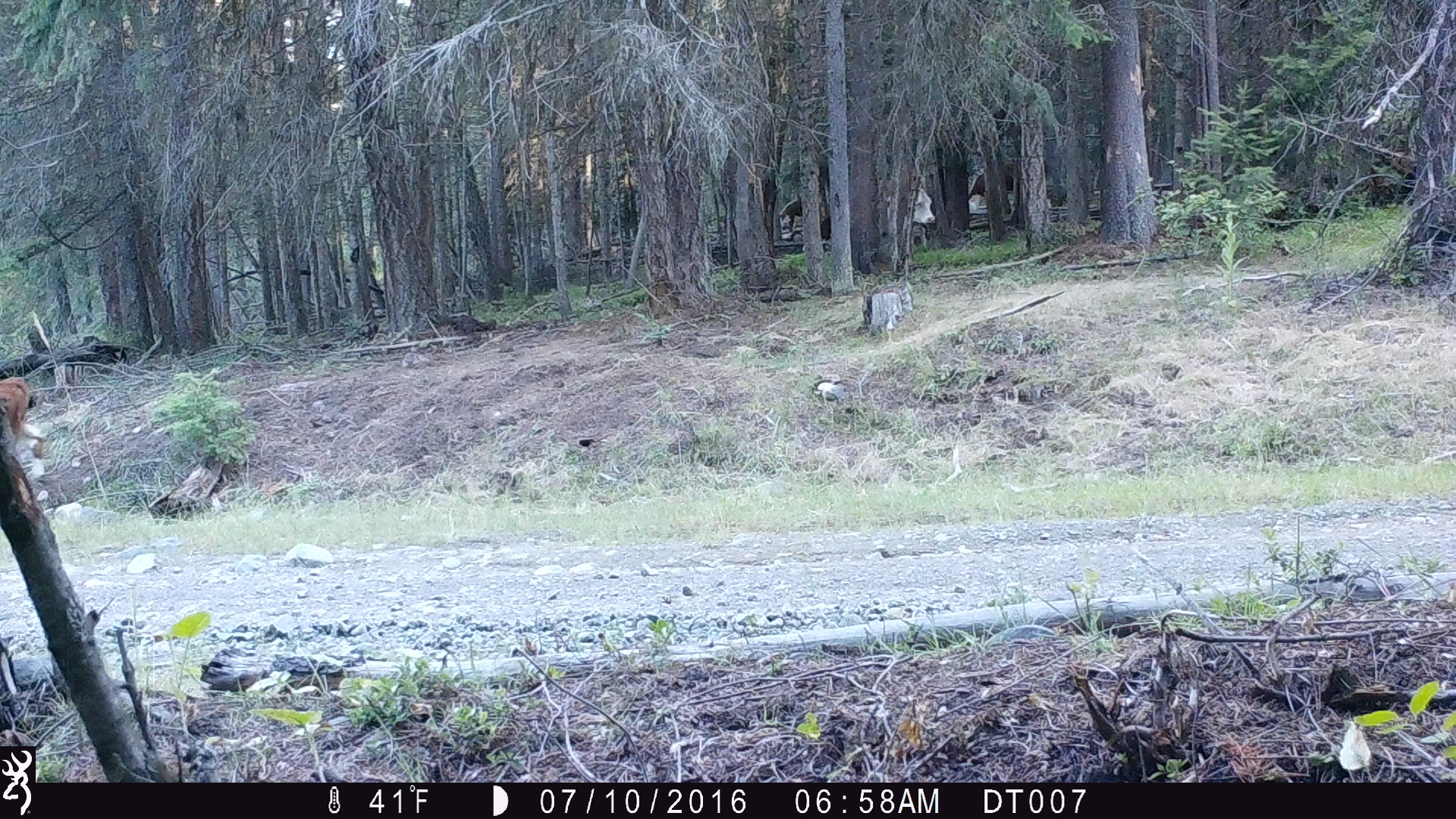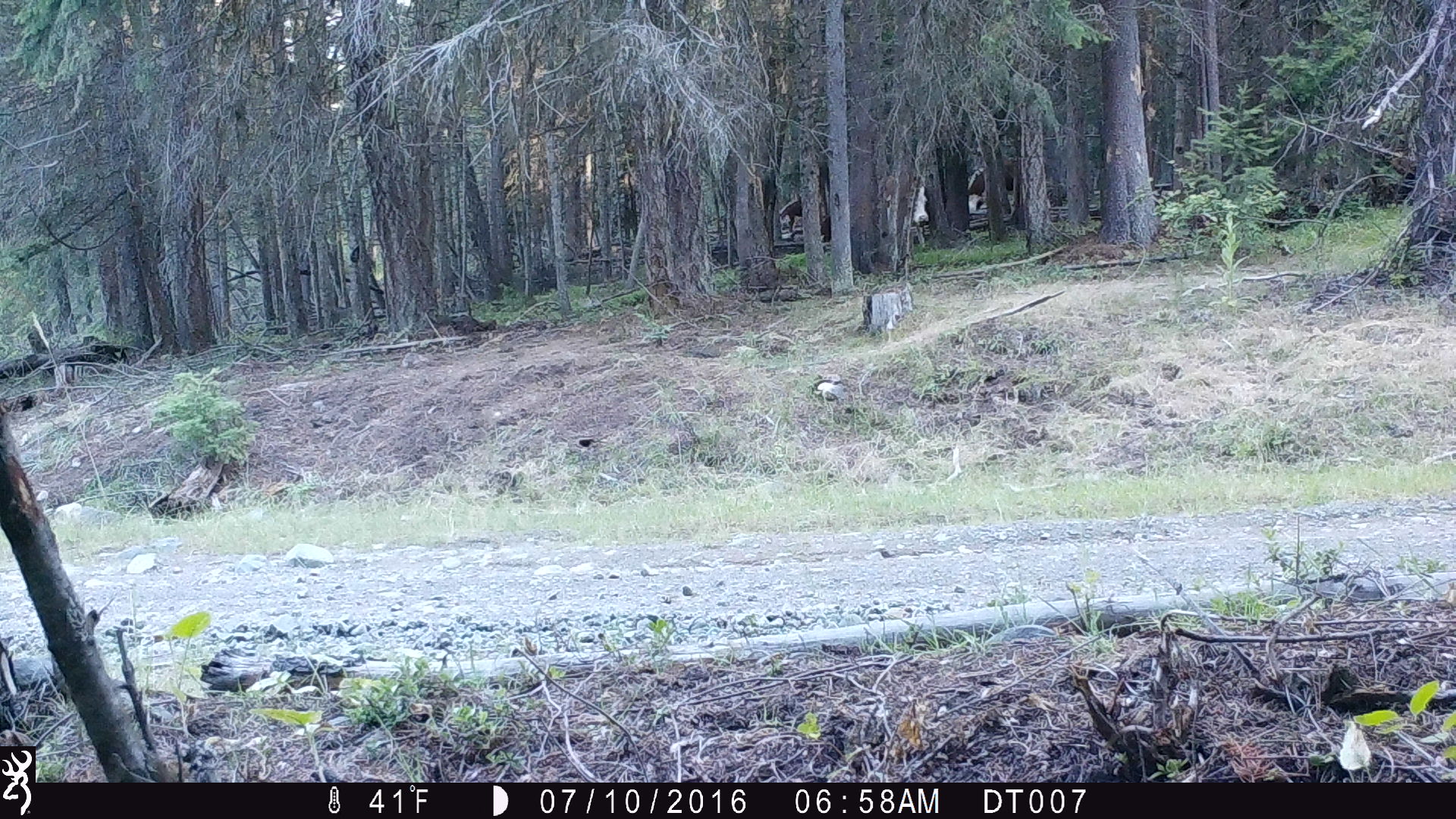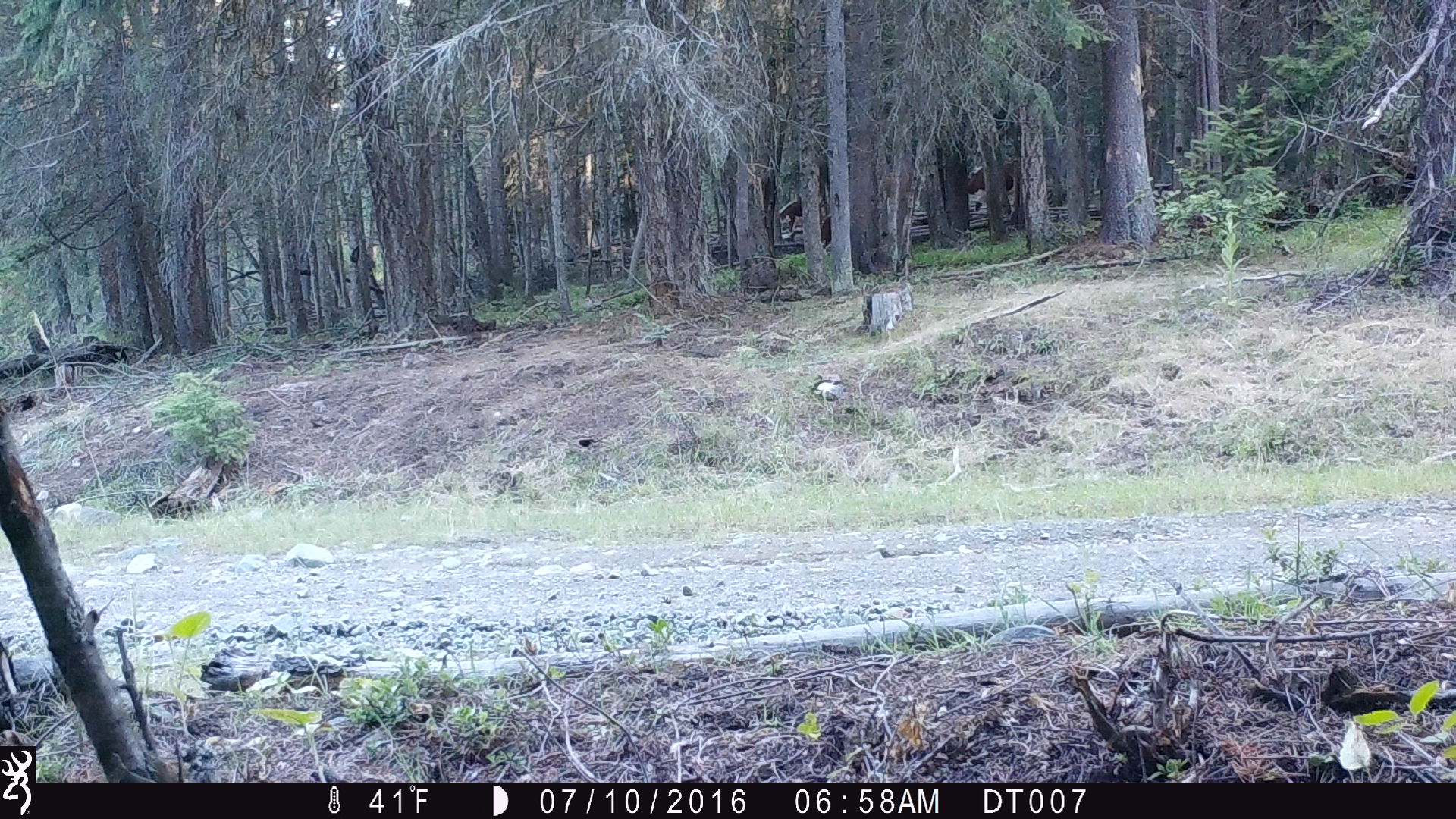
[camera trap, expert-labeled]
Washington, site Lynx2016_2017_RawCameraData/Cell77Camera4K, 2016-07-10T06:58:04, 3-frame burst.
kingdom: Animalia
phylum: Chordata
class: Mammalia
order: Artiodactyla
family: Bovidae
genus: Bos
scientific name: Bos taurus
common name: domestic cattle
Domestic cattle (Bos taurus). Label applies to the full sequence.